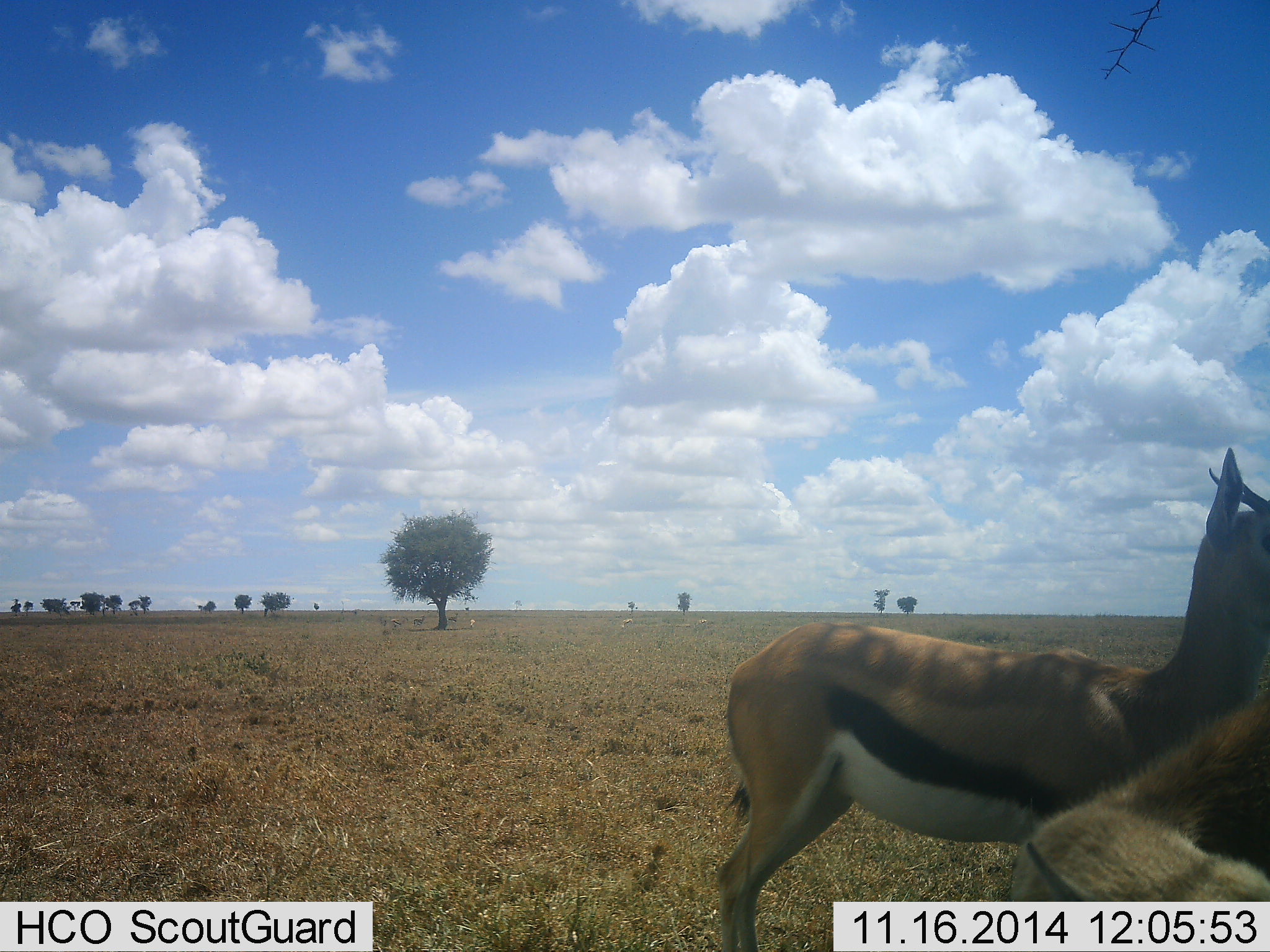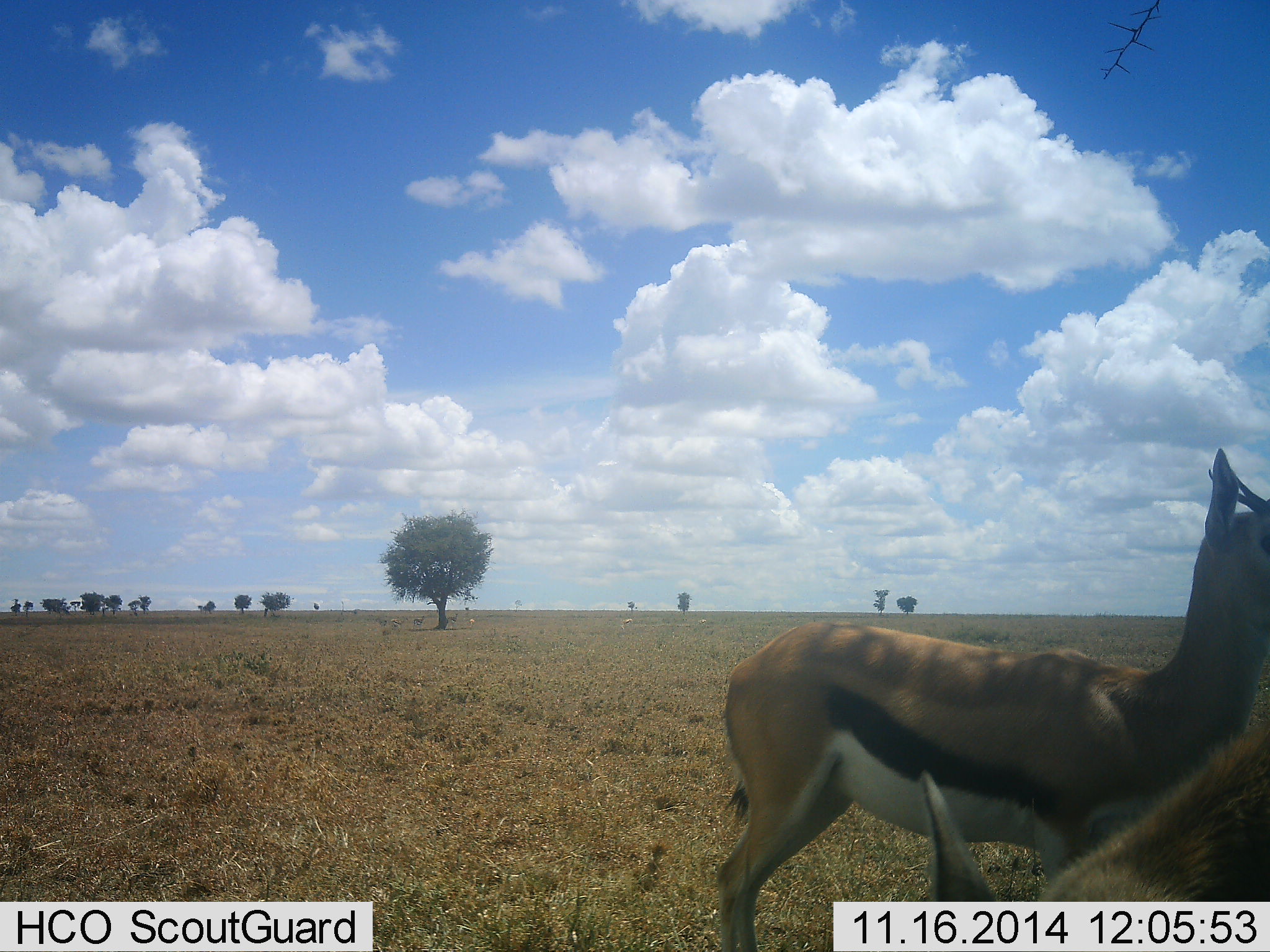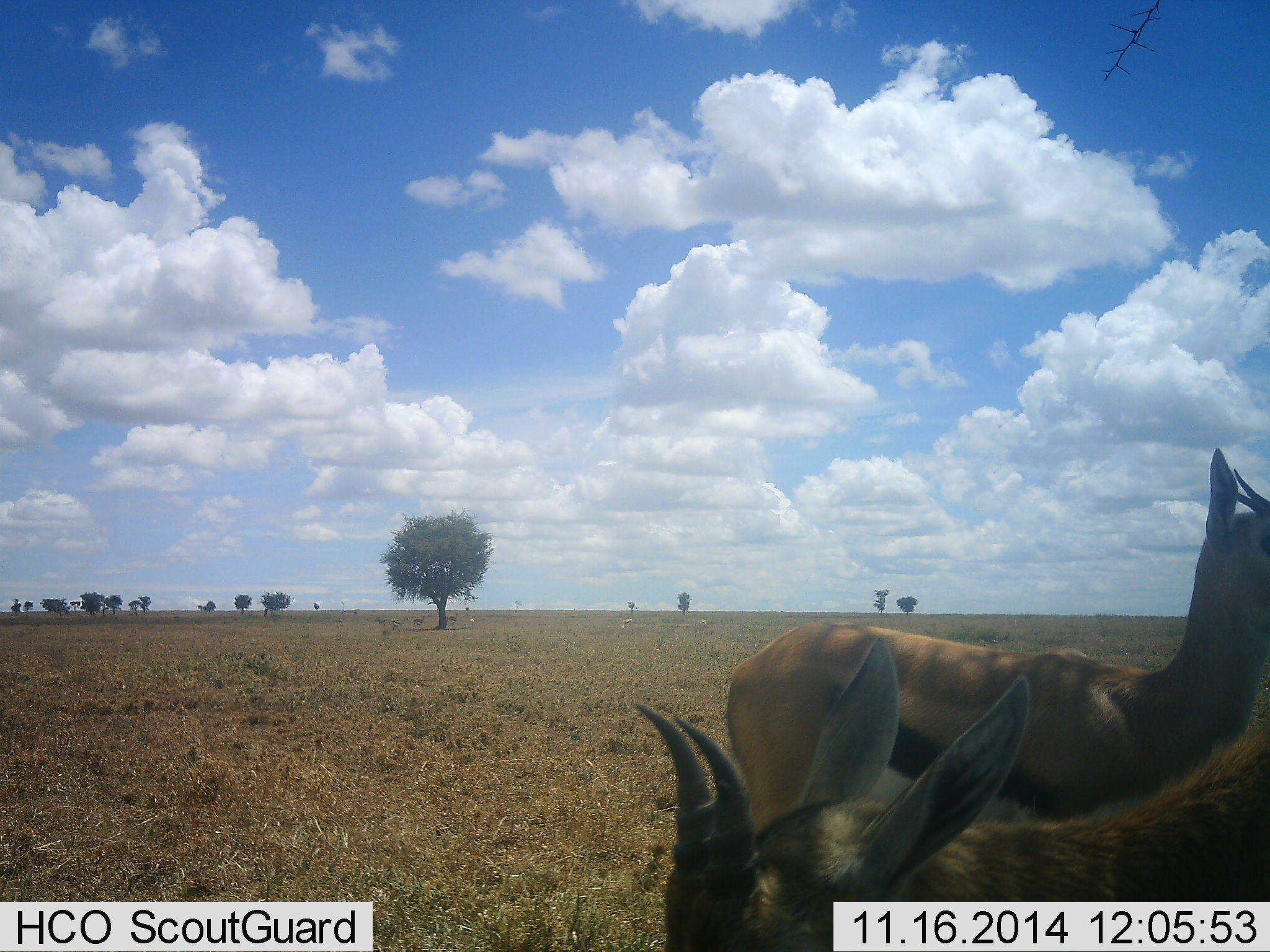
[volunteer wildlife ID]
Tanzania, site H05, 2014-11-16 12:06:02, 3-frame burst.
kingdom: Animalia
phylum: Chordata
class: Mammalia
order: Artiodactyla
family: Bovidae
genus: Eudorcas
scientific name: Eudorcas thomsonii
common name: thomson's gazelle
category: gazellethomsons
Gazellethomsons (thomson's gazelle) (Eudorcas thomsonii), count 2. Behavior (volunteer vote fractions): standing 90%, resting 0%, moving 20%, interacting 0%. Young present (vote fraction): 0%. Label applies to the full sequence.